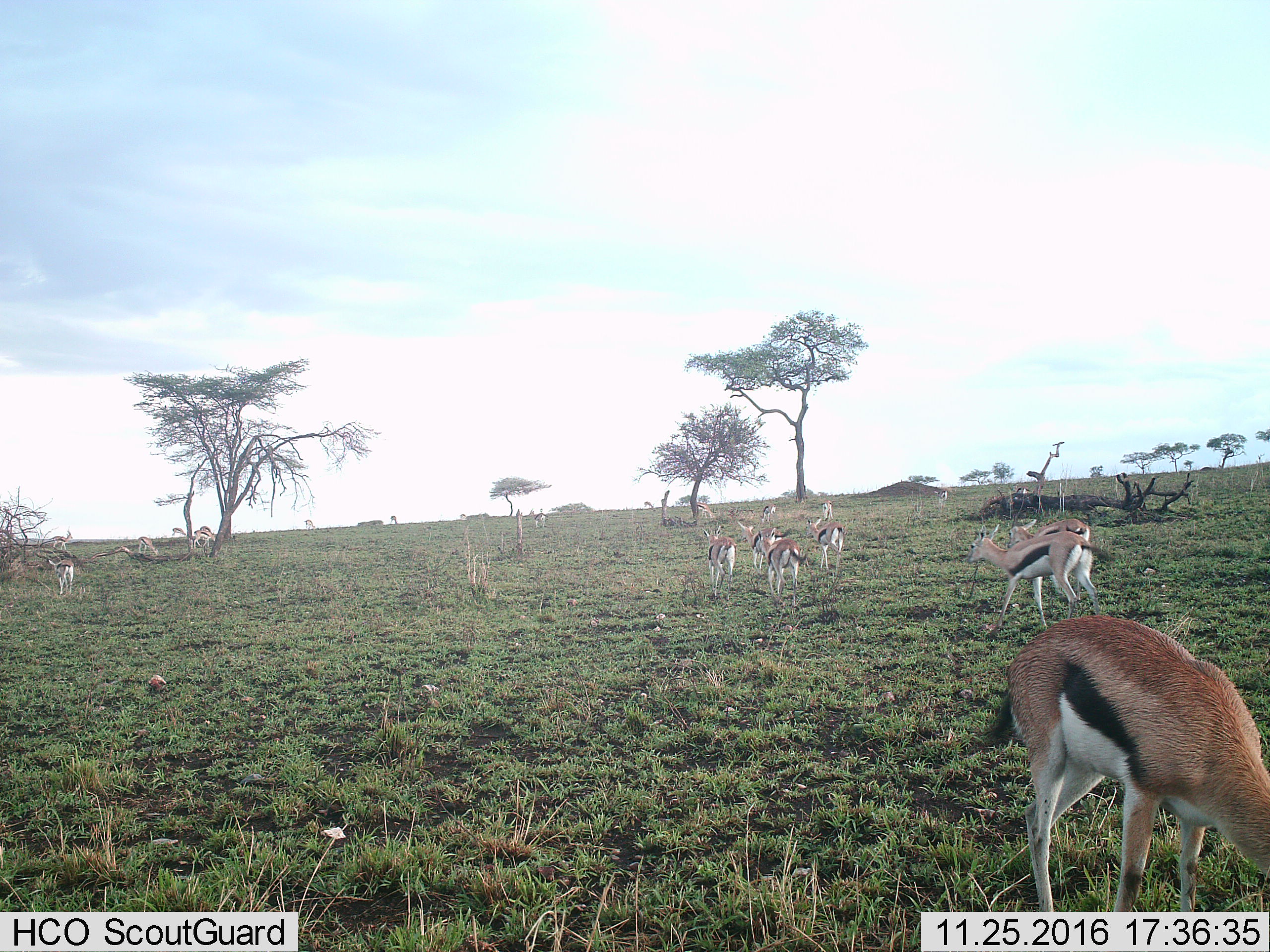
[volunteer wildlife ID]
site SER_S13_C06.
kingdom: Animalia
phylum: Chordata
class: Mammalia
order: Artiodactyla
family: Bovidae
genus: Eudorcas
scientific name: Eudorcas thomsonii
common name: thomson's gazelle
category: gazellethomsons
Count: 11-50.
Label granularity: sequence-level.